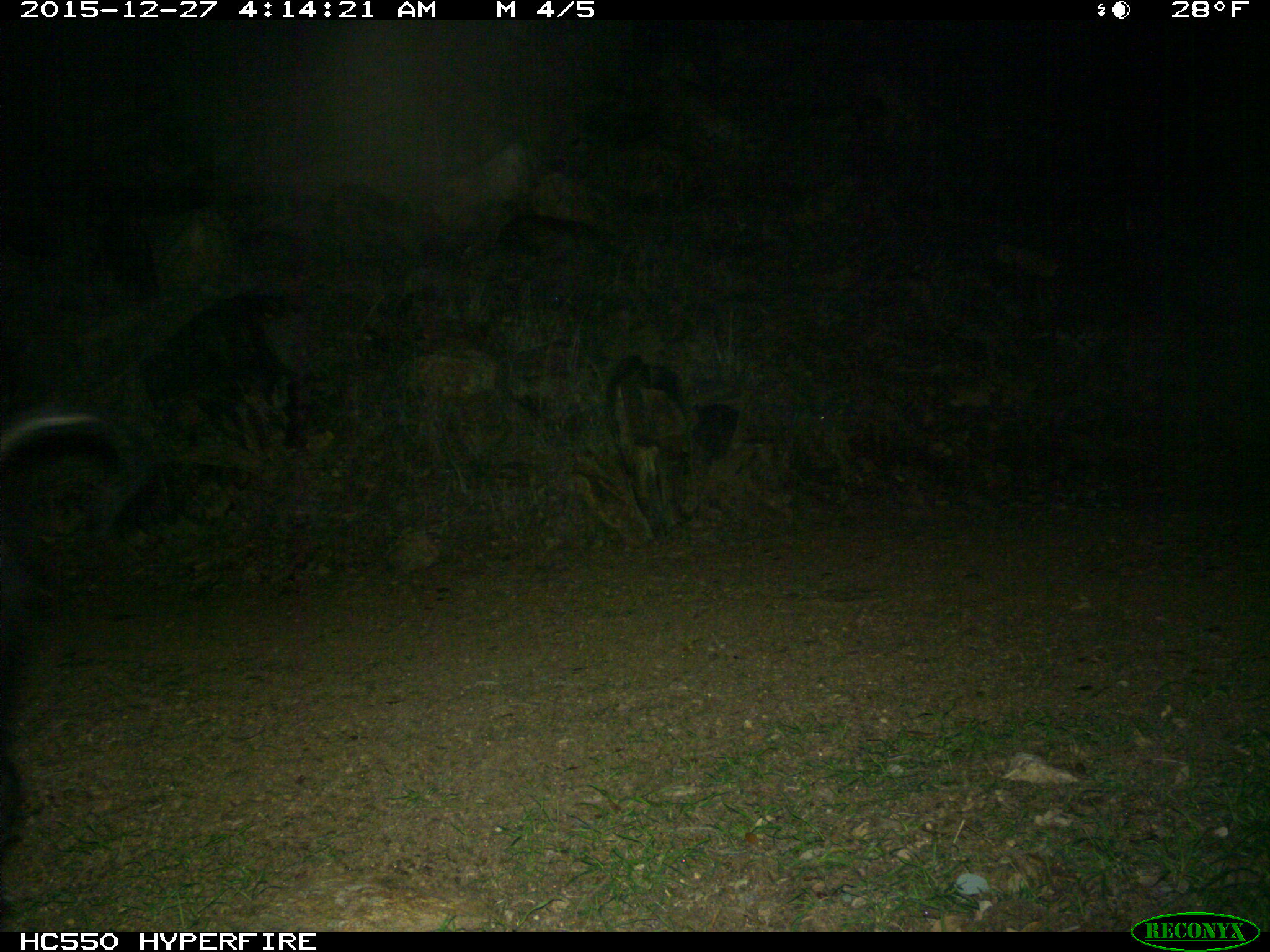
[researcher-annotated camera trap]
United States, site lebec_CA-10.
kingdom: Animalia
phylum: Chordata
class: Mammalia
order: Artiodactyla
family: Suidae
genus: Sus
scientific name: Sus scrofa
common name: wild boar